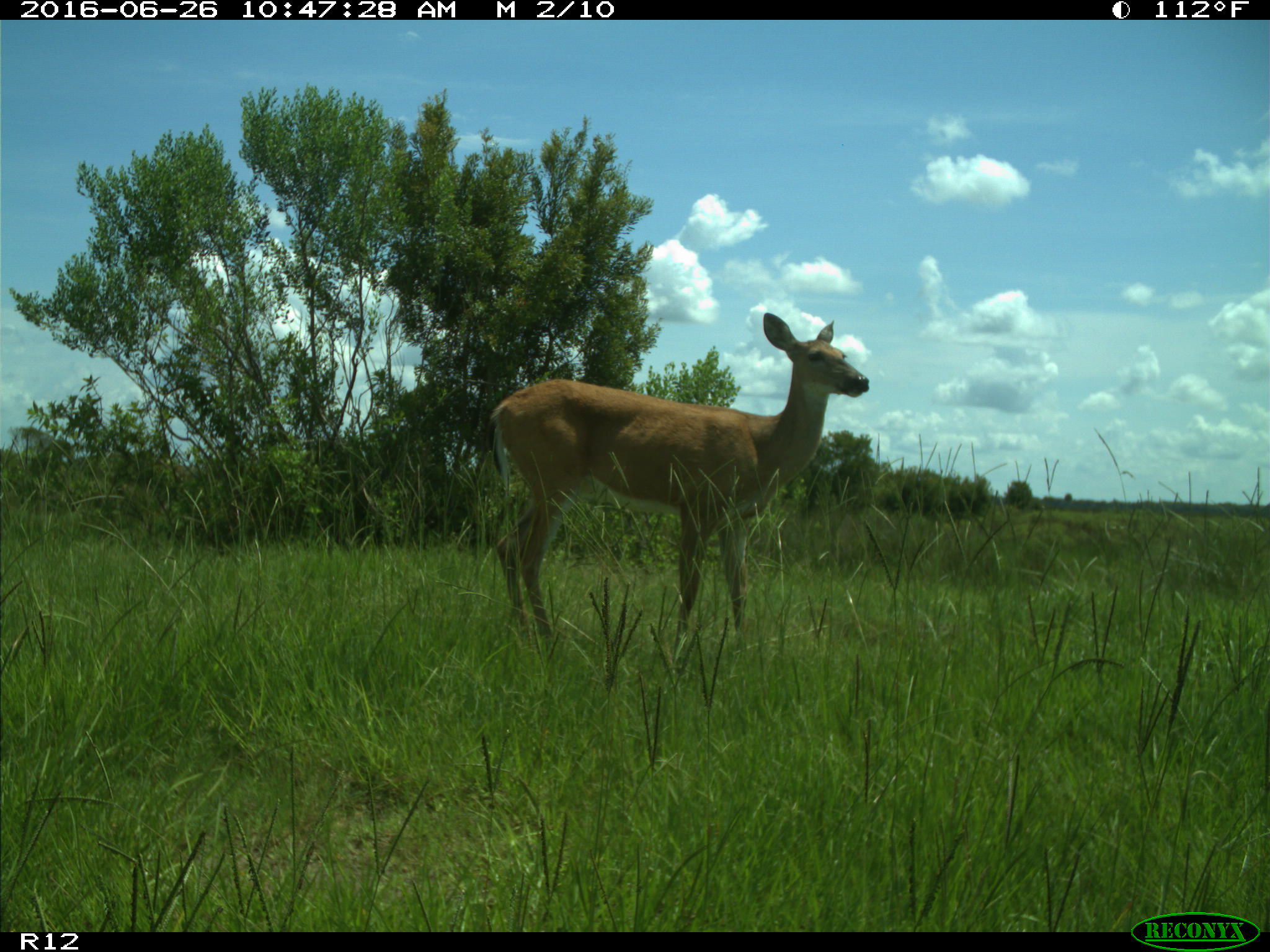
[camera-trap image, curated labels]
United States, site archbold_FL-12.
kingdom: Animalia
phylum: Chordata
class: Mammalia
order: Artiodactyla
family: Cervidae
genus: Odocoileus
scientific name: Odocoileus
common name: deer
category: unidentified deer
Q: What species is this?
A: Unidentified deer (deer) (Odocoileus).